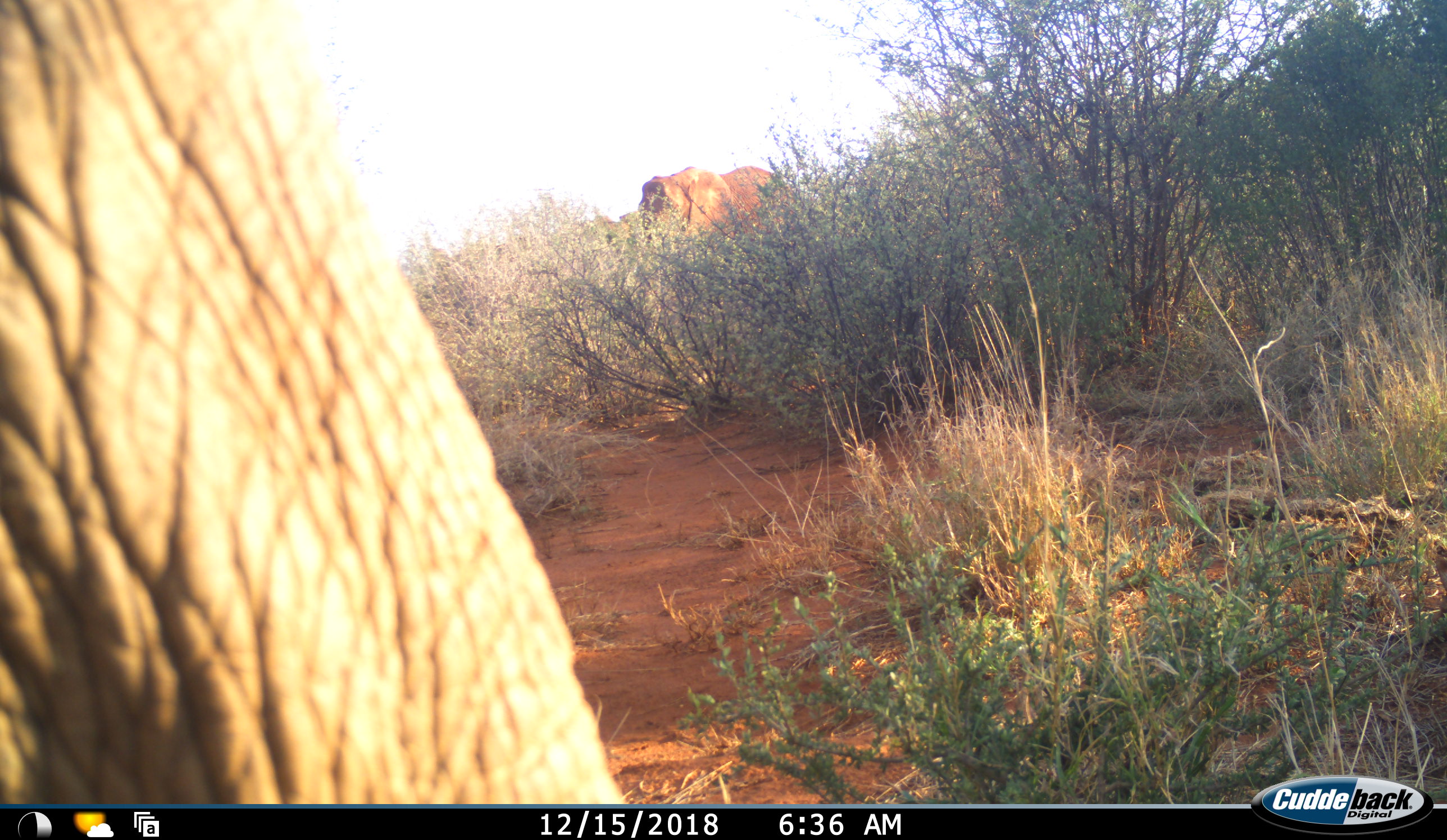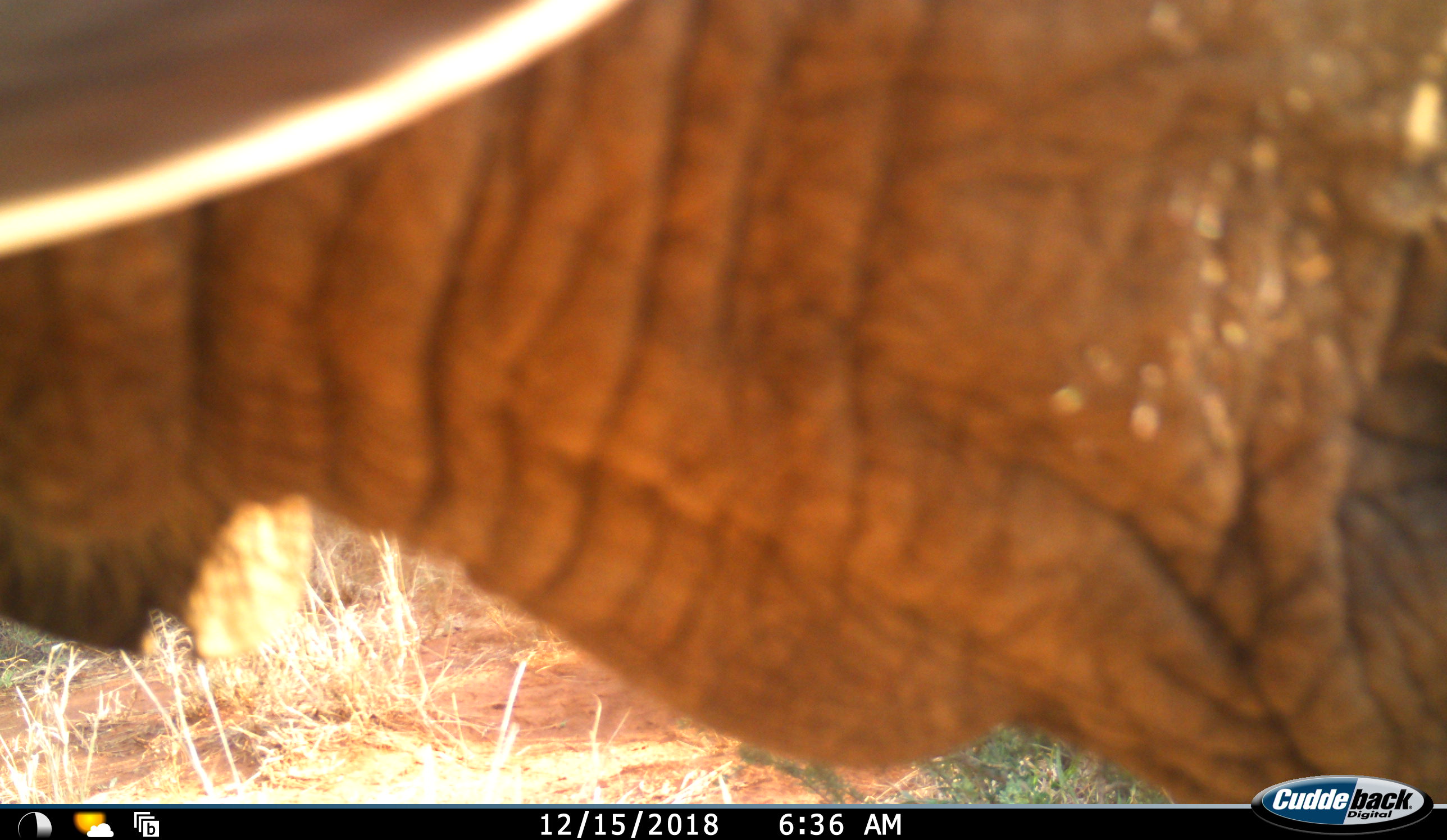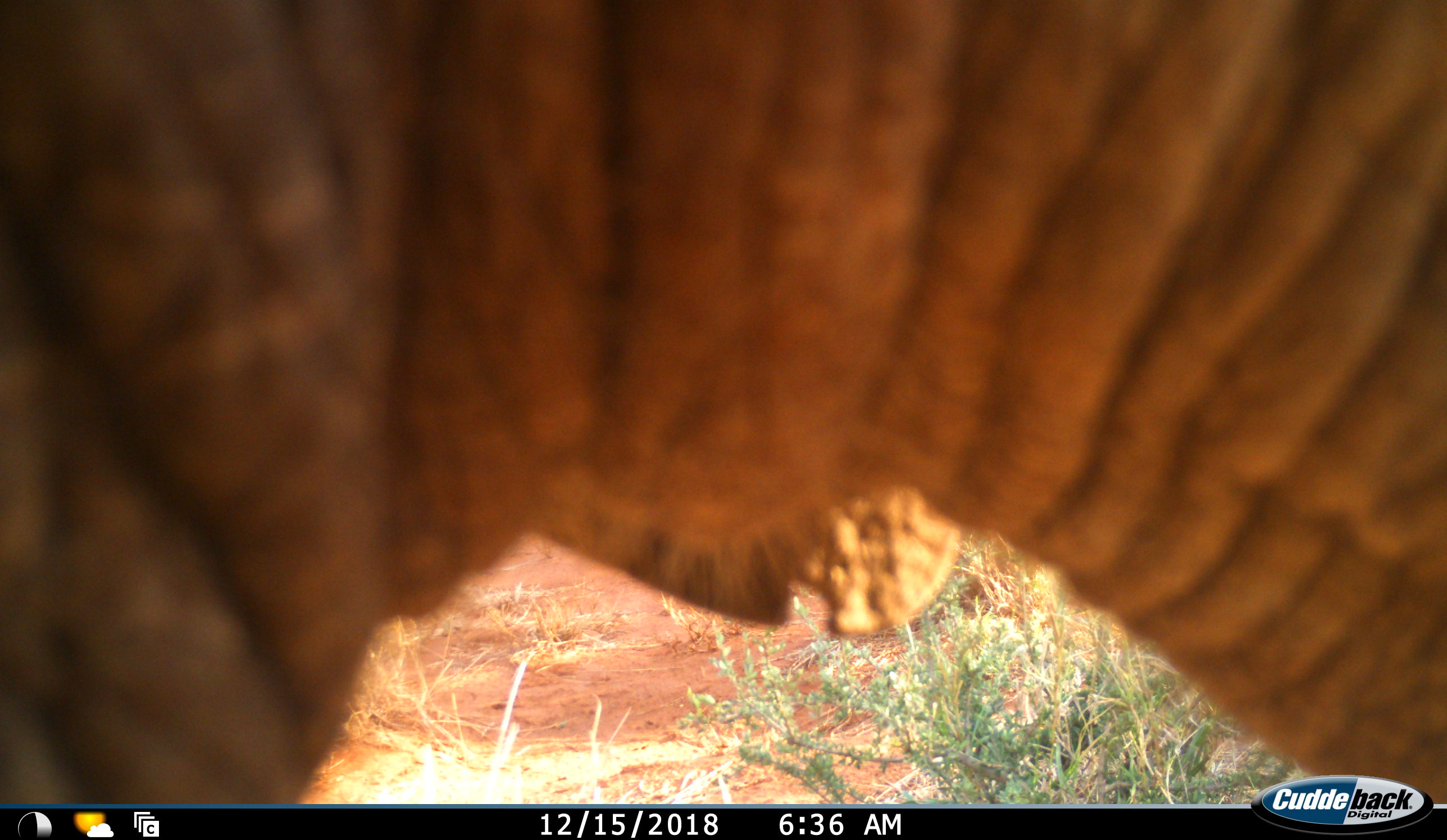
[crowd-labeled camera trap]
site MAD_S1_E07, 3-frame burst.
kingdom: Animalia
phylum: Chordata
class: Mammalia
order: Proboscidea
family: Elephantidae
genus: Loxodonta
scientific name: Loxodonta africana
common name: african bush elephant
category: elephant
Elephant (african bush elephant) (Loxodonta africana), count 2. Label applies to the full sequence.